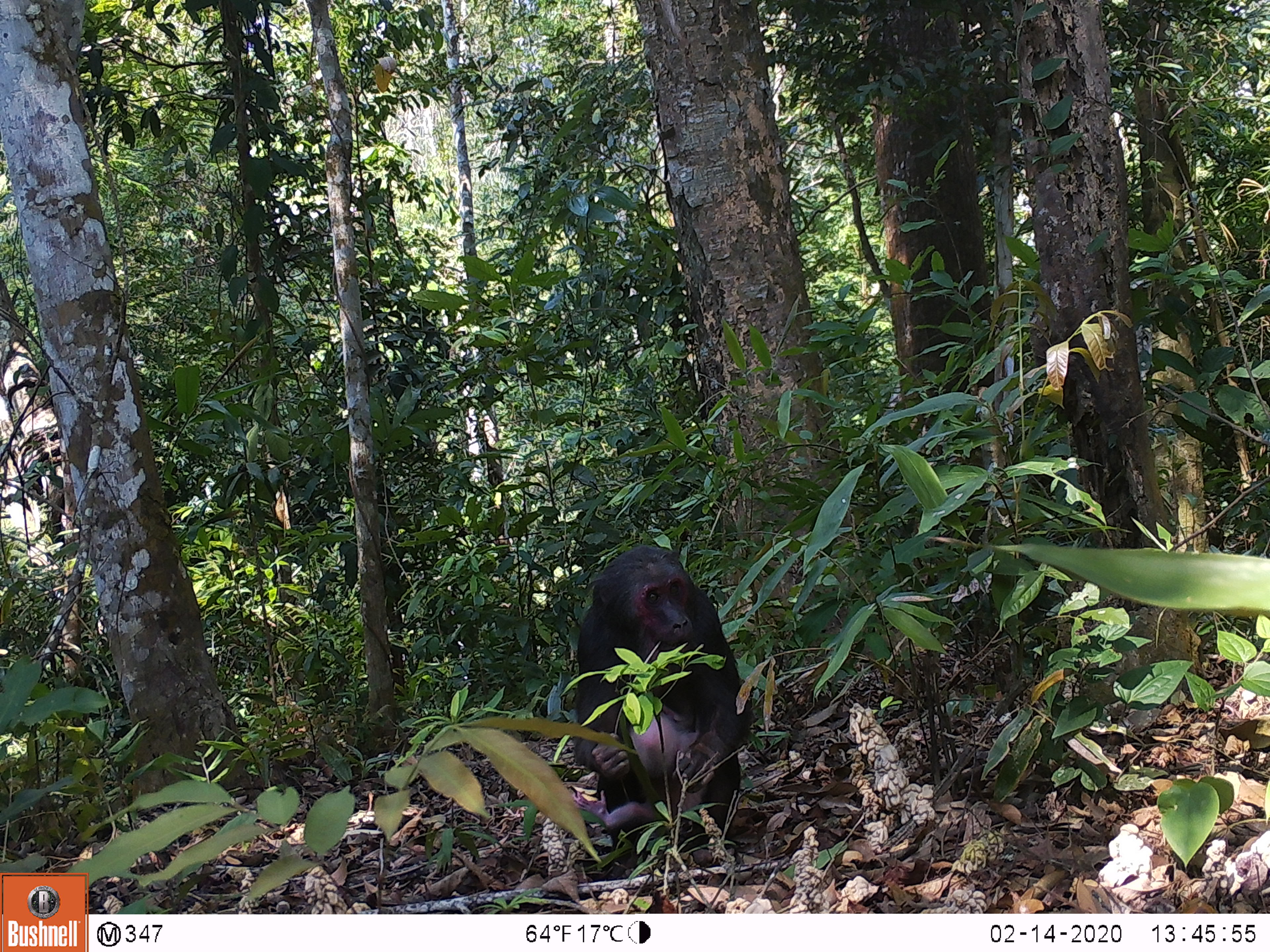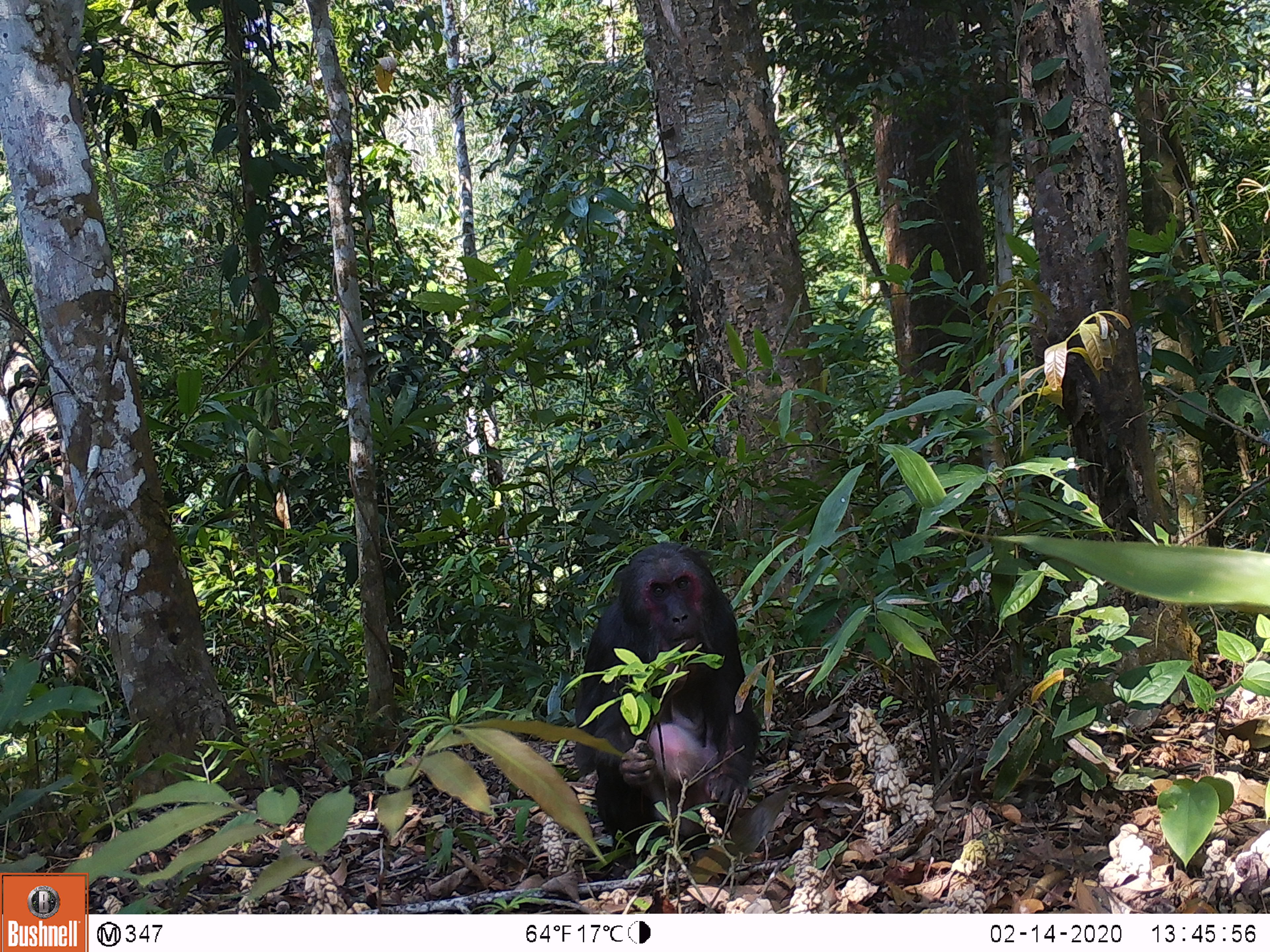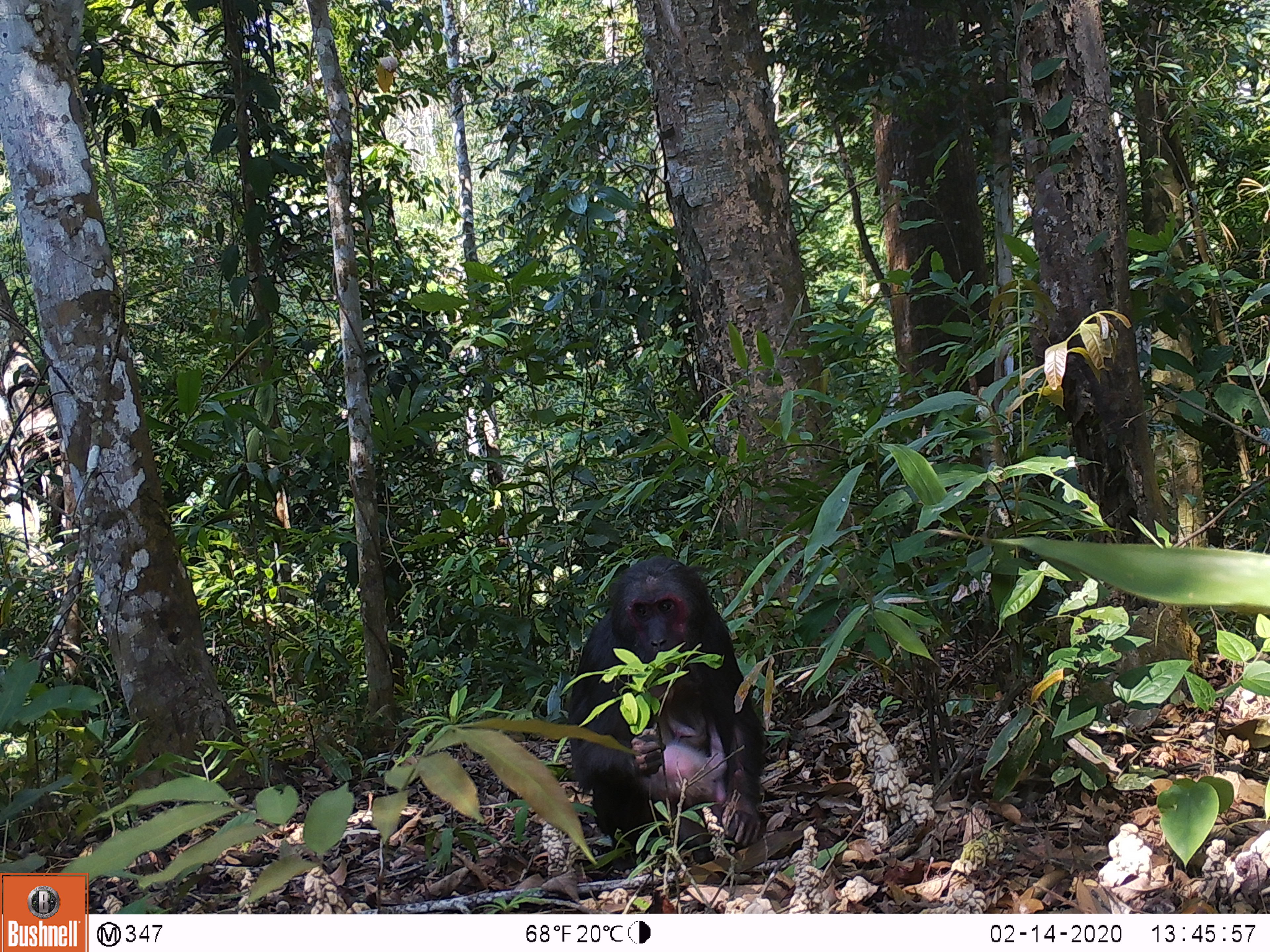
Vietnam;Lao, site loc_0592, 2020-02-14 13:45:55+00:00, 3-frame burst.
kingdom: Animalia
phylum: Chordata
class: Mammalia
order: Primates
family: Cercopithecidae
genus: Macaca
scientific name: Macaca arctoides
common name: stump-tailed macaque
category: stump tailed macaque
Stump tailed macaque (stump-tailed macaque) (Macaca arctoides). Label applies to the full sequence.